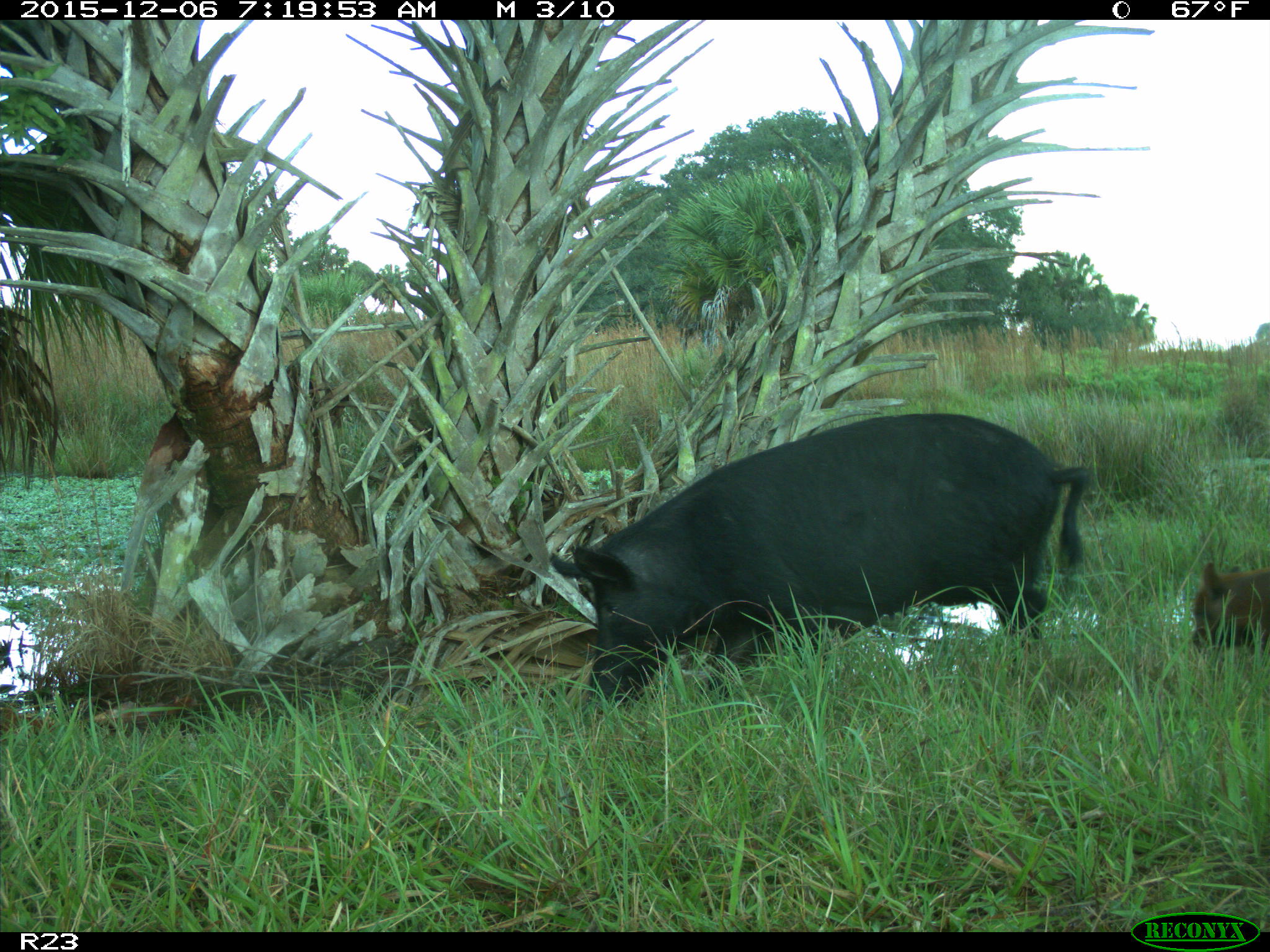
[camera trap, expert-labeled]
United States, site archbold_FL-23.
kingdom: Animalia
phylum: Chordata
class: Mammalia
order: Artiodactyla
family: Suidae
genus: Sus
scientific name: Sus scrofa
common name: wild boar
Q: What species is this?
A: Sus scrofa (wild boar).